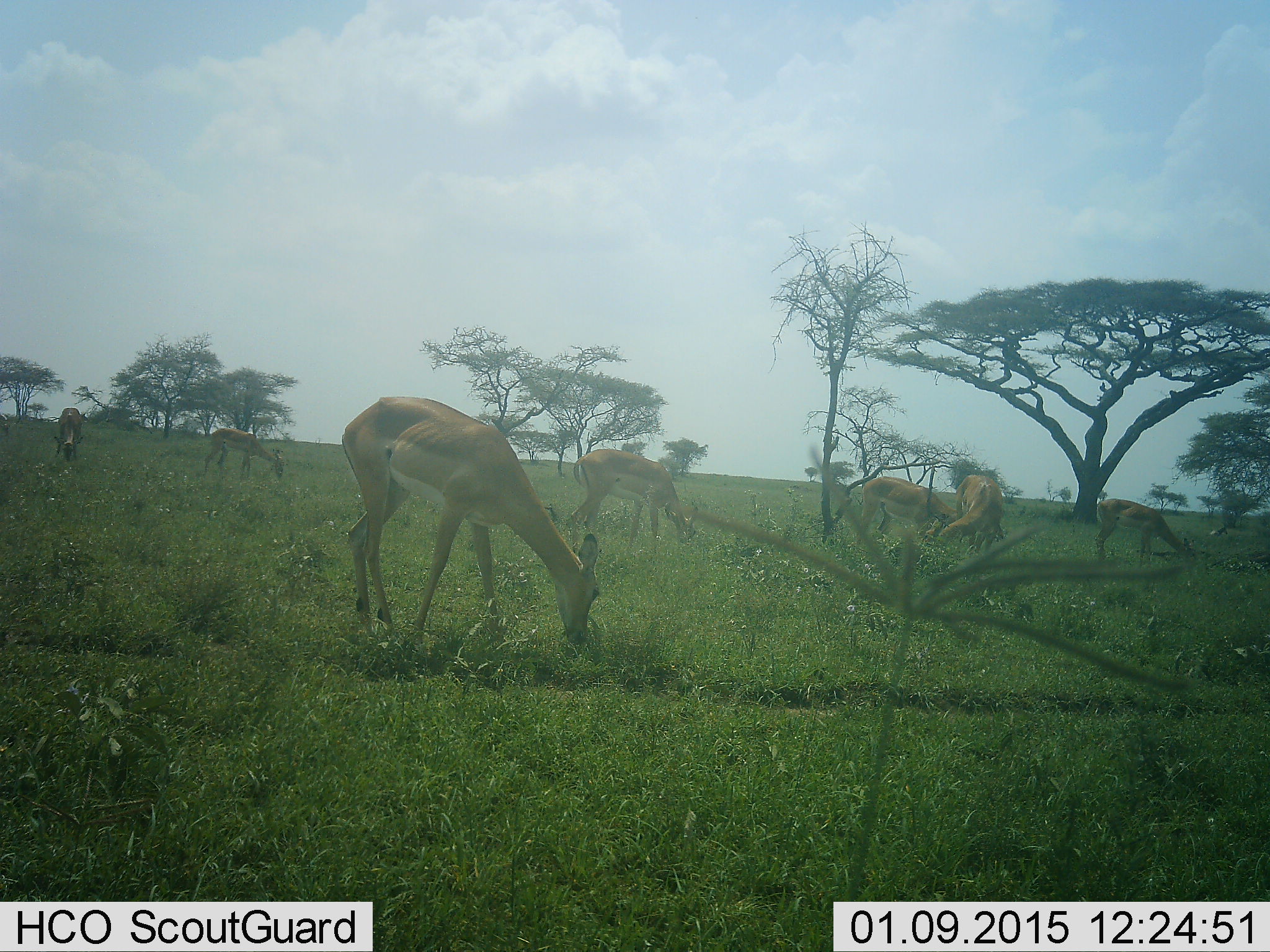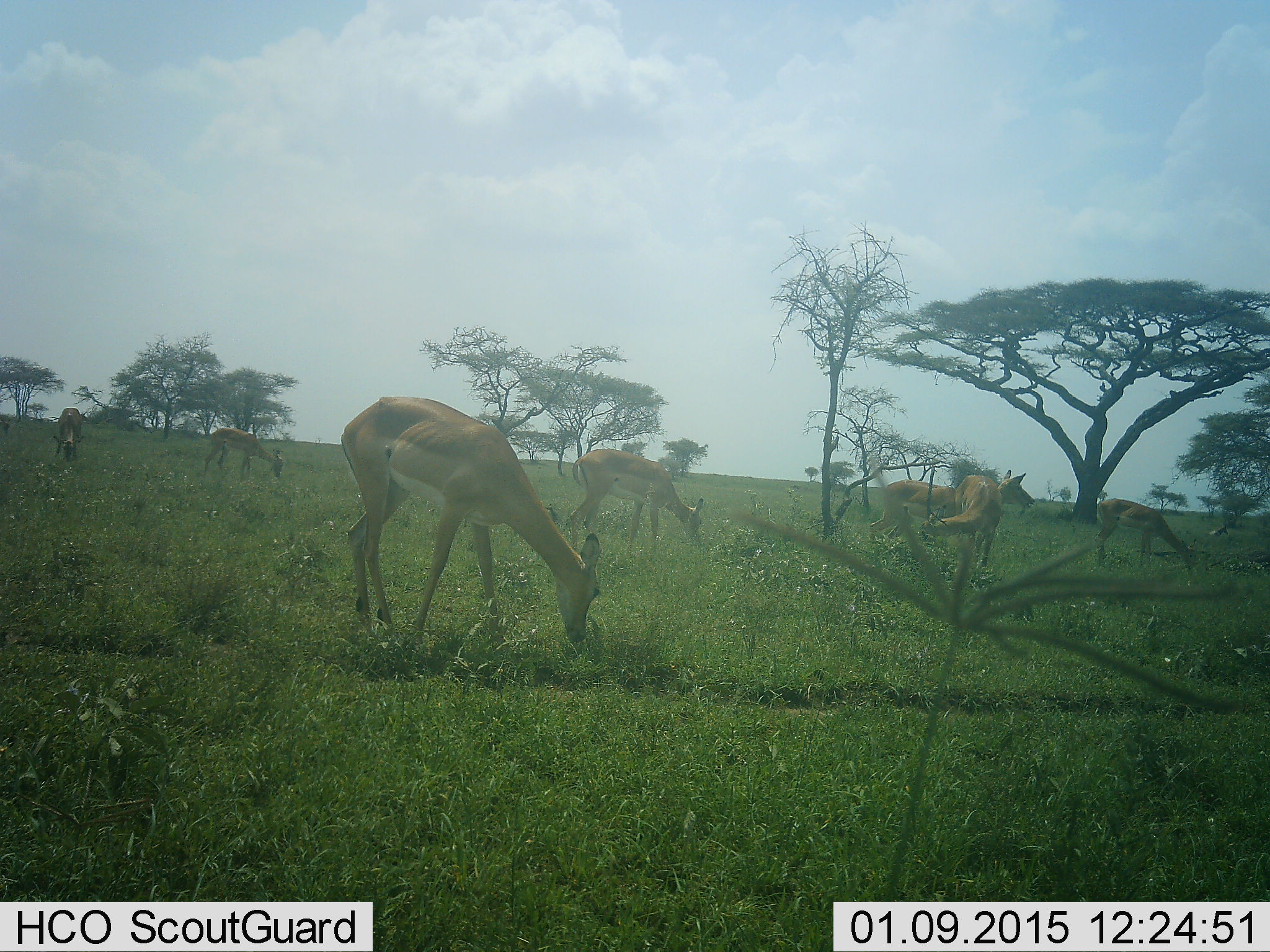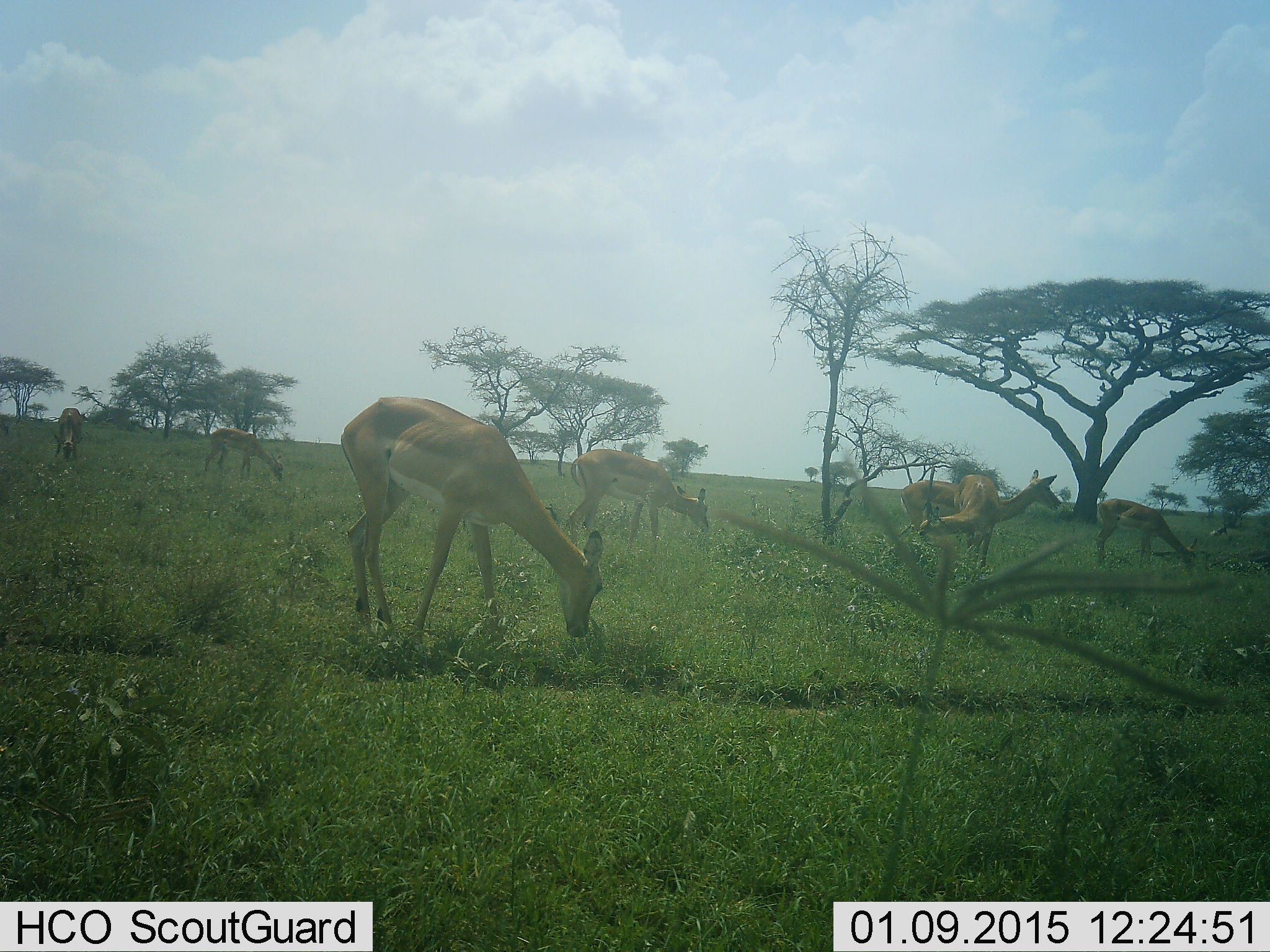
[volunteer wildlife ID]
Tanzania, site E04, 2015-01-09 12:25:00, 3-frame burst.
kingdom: Animalia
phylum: Chordata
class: Mammalia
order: Artiodactyla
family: Bovidae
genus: Nanger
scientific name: Nanger granti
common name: grant's gazelle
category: gazellegrants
Gazellegrants (grant's gazelle) (Nanger granti), count 7. Behavior (volunteer vote fractions): standing 70%, resting 0%, moving 30%, interacting 0%. Young present (vote fraction): 0%. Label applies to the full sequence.